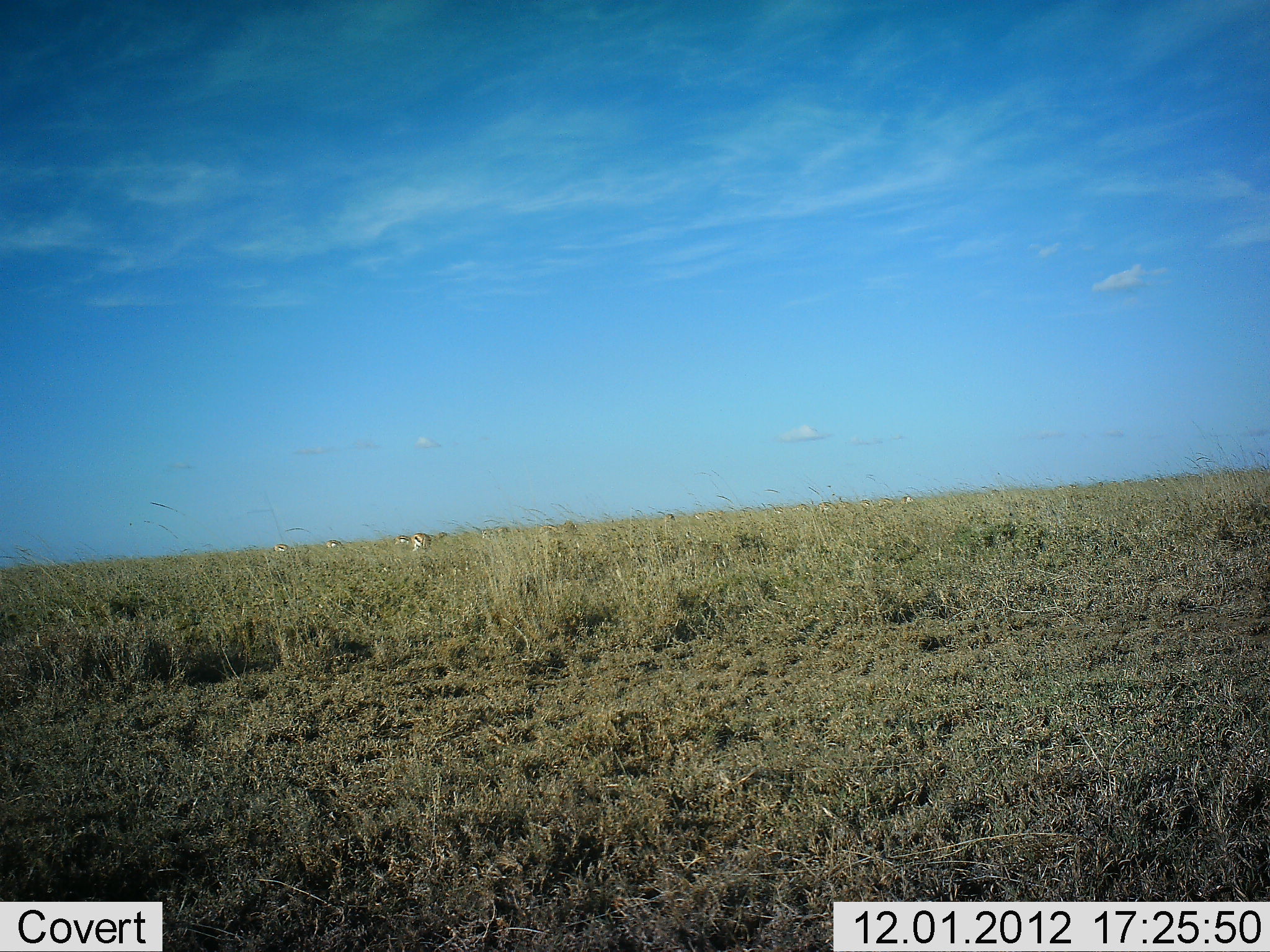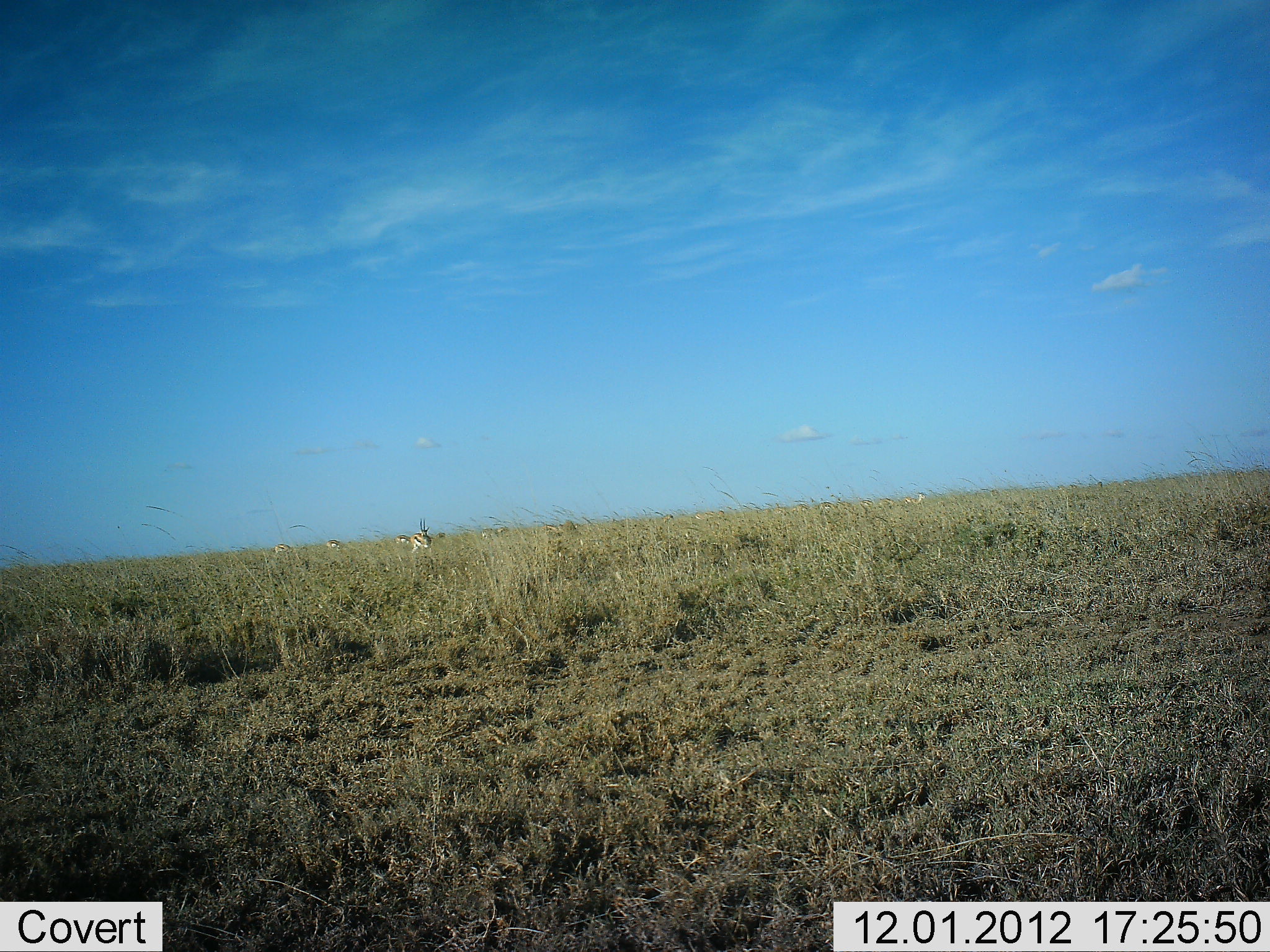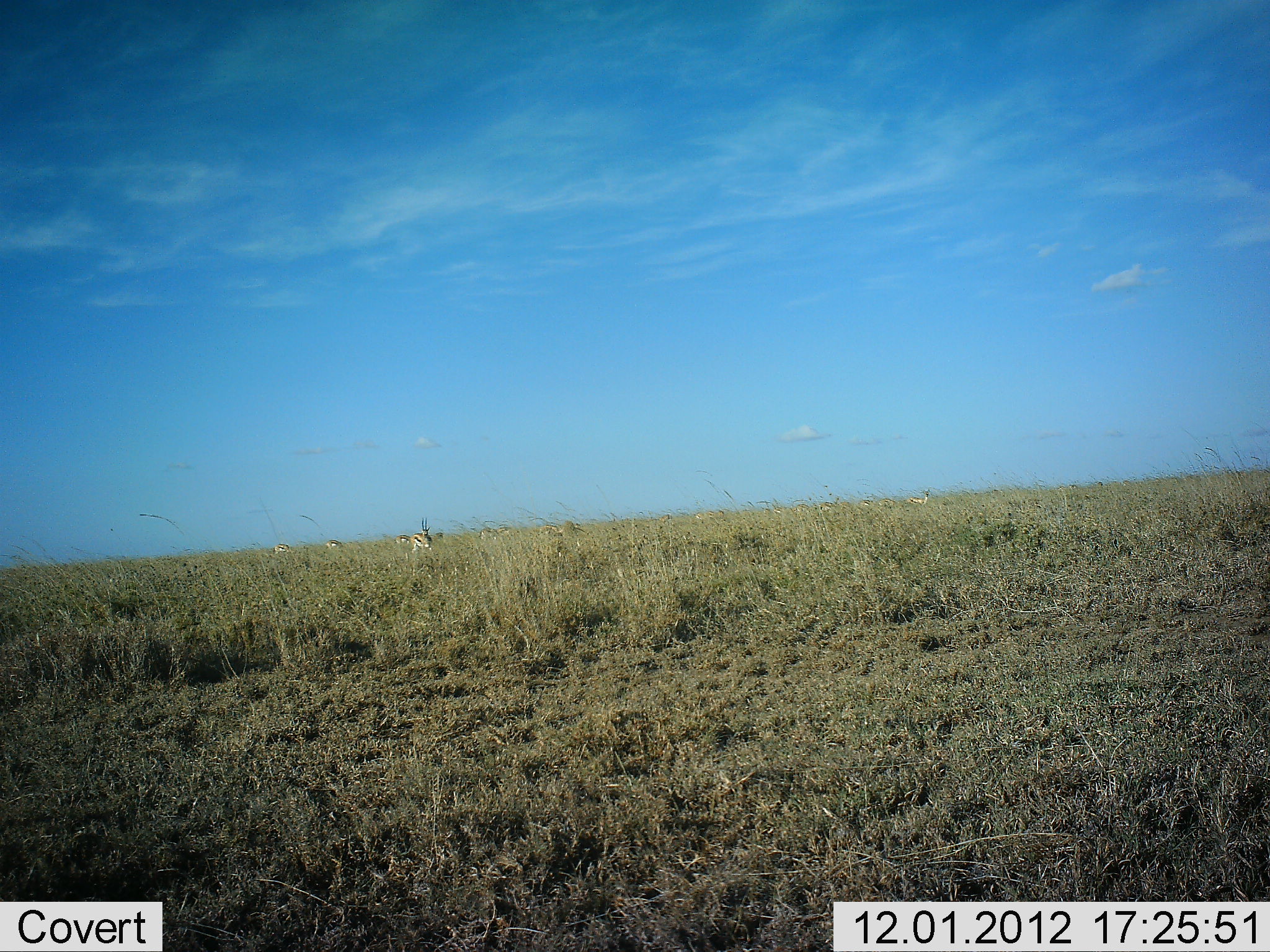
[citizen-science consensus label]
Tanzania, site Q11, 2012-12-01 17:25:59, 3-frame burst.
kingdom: Animalia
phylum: Chordata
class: Mammalia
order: Artiodactyla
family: Bovidae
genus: Eudorcas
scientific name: Eudorcas thomsonii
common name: thomson's gazelle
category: gazellethomsons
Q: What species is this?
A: Gazellethomsons (thomson's gazelle) (Eudorcas thomsonii).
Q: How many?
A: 6.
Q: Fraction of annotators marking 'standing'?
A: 20%.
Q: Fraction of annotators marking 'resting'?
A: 10%.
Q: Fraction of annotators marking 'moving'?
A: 0%.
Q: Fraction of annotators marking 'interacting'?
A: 0%.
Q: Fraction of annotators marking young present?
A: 0%.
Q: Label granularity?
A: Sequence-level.